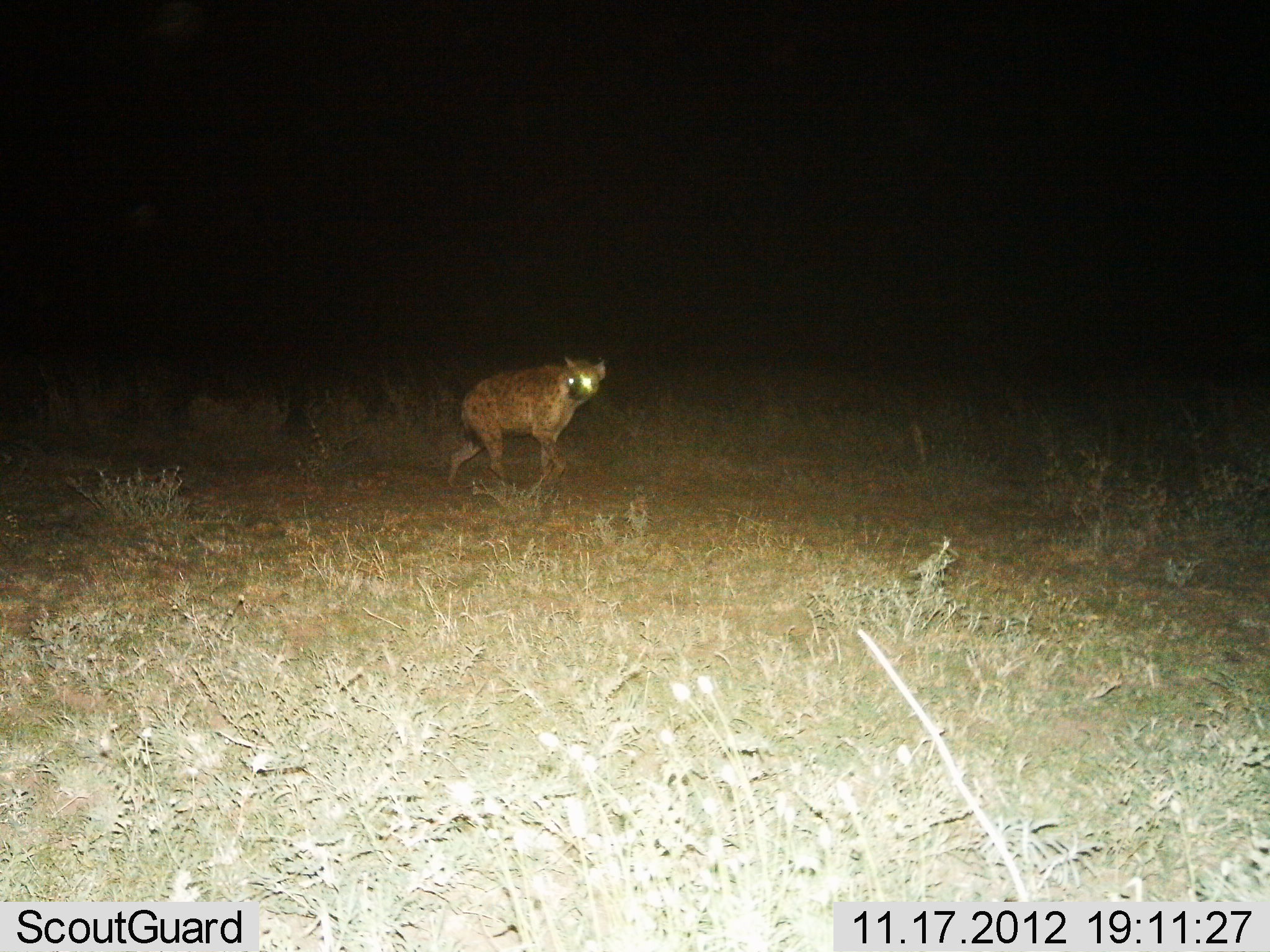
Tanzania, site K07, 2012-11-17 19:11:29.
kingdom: Animalia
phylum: Chordata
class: Mammalia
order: Carnivora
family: Hyaenidae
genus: Crocuta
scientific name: Crocuta crocuta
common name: spotted hyena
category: hyenaspotted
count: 1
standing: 27%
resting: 0%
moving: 73%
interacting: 0%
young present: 0%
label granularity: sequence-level